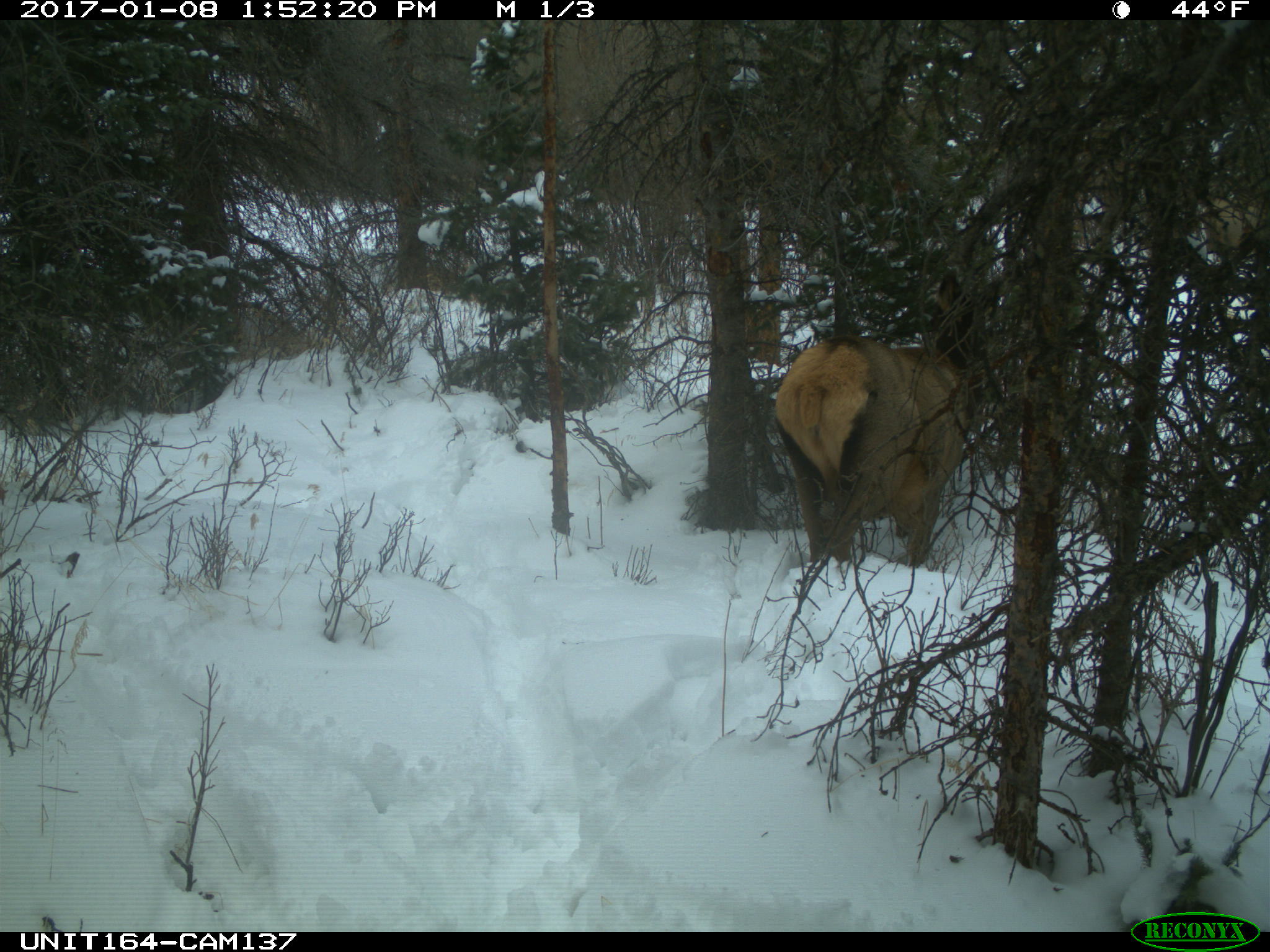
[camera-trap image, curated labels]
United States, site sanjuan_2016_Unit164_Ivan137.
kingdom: Animalia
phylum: Chordata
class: Mammalia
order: Artiodactyla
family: Cervidae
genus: Cervus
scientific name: Cervus elaphus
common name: red deer